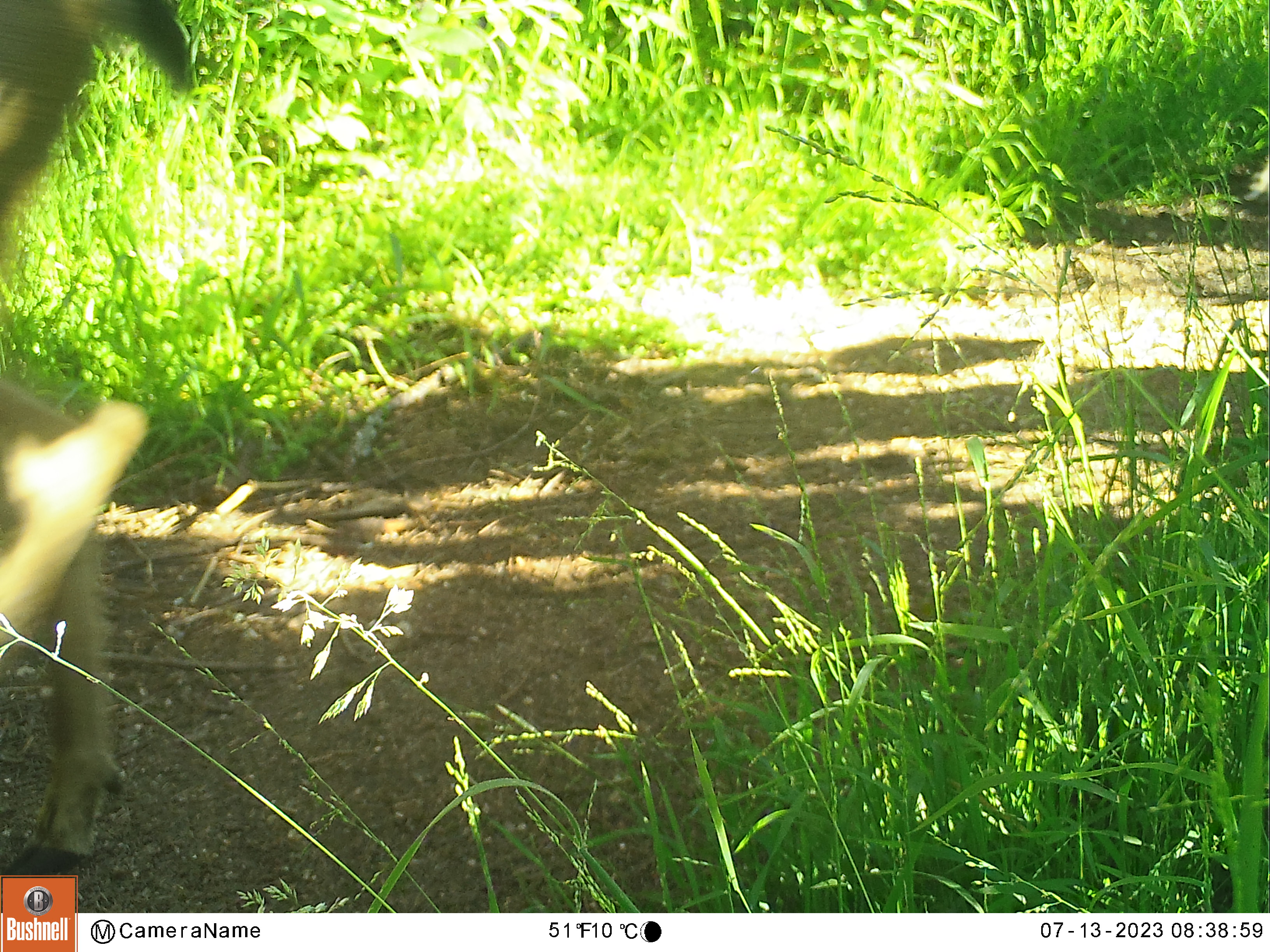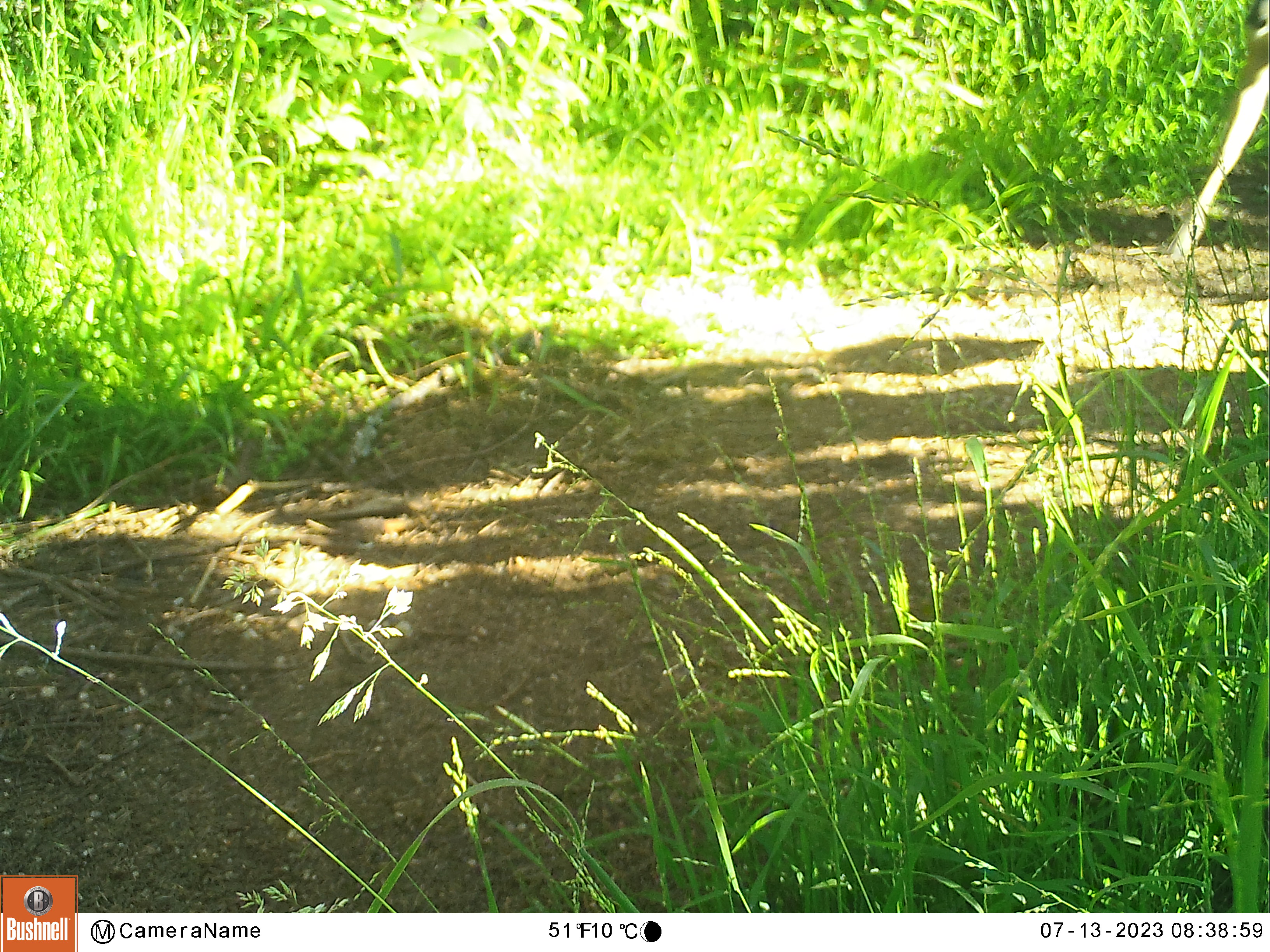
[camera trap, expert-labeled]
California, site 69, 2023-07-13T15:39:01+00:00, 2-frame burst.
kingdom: Animalia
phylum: Chordata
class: Mammalia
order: Artiodactyla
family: Cervidae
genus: Odocoileus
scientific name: Odocoileus hemionus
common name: mule deer